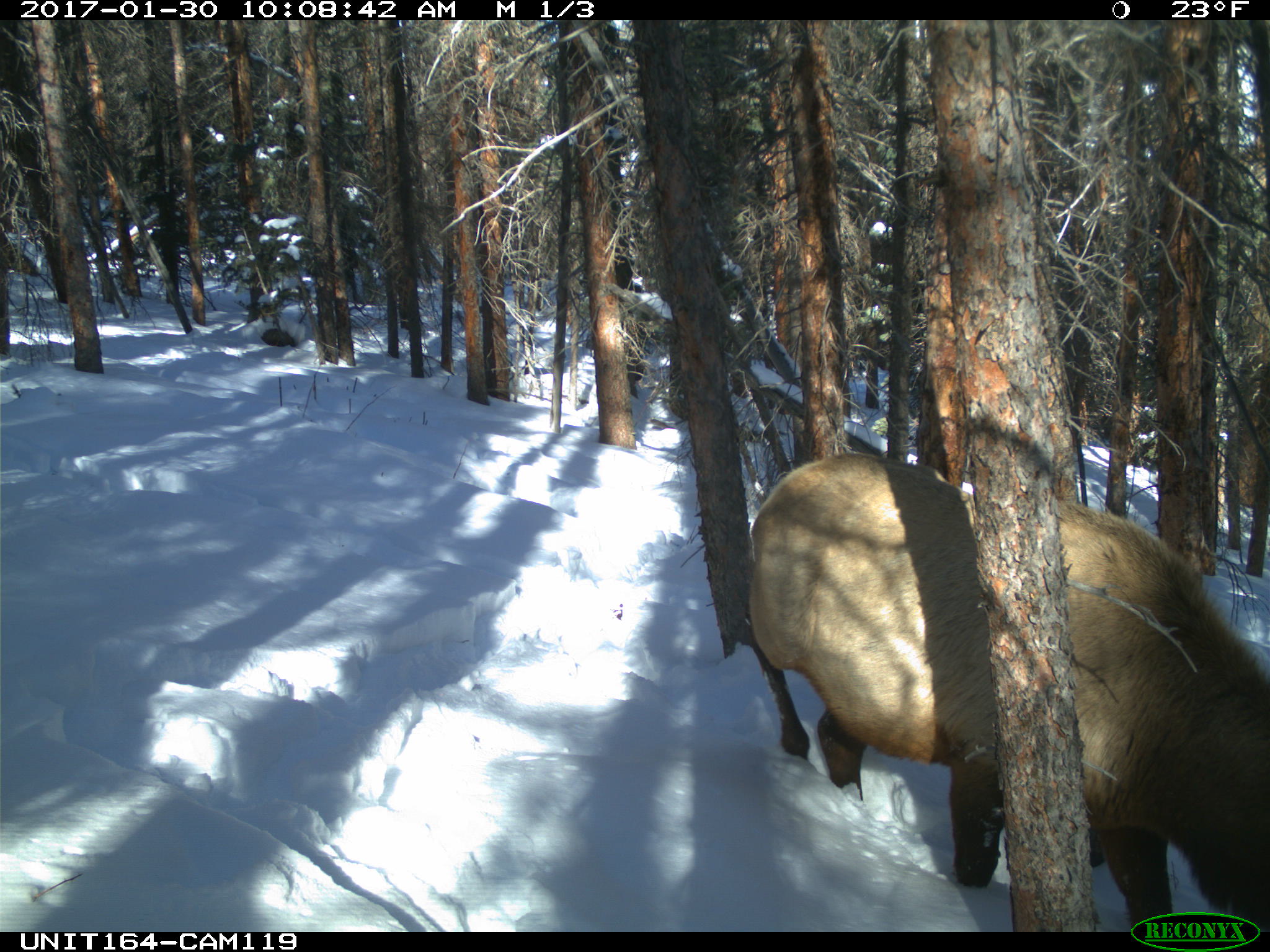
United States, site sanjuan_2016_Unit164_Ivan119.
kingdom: Animalia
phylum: Chordata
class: Mammalia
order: Artiodactyla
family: Cervidae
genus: Cervus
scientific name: Cervus elaphus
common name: red deer